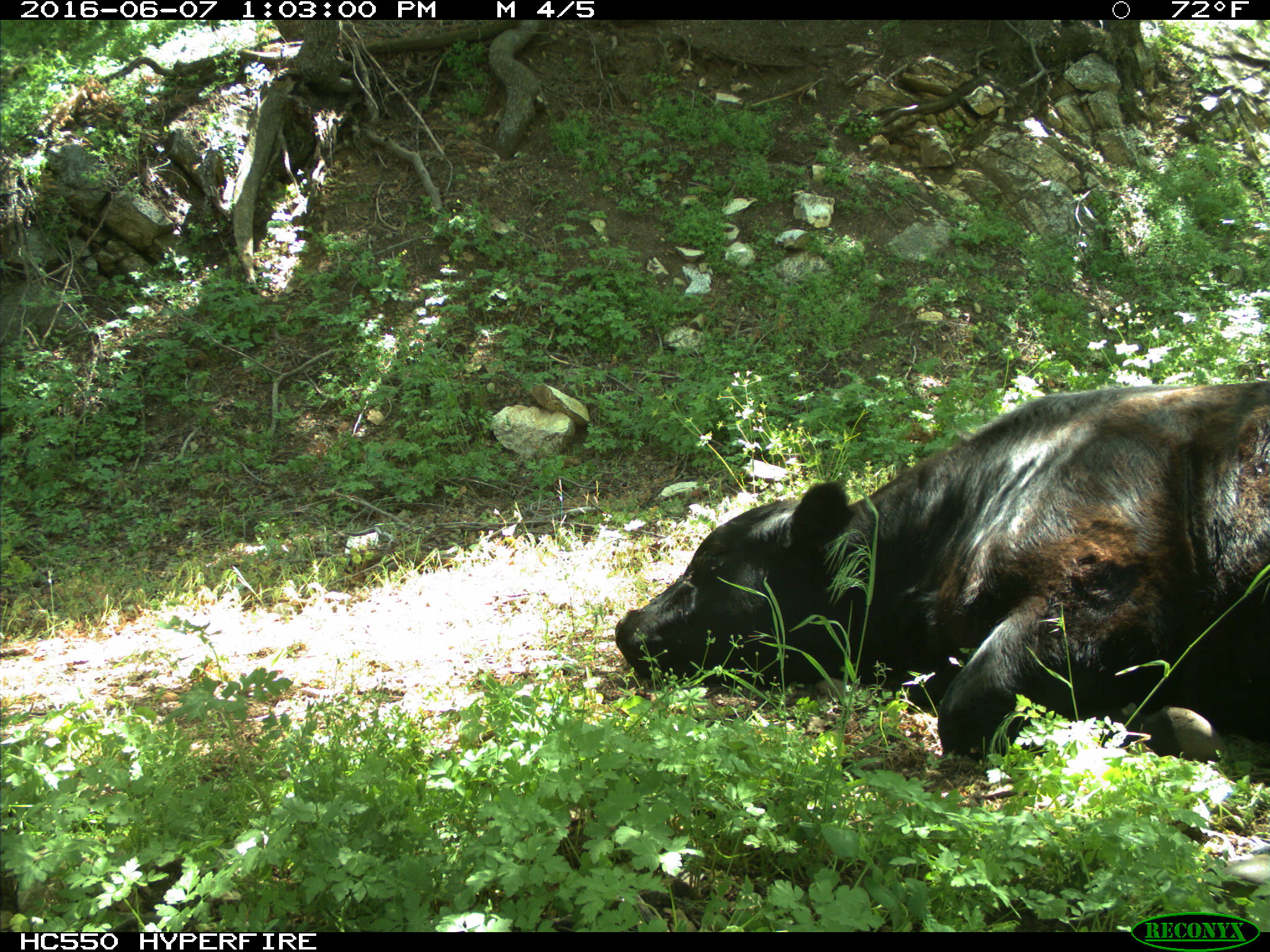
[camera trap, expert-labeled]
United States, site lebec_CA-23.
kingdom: Animalia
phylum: Chordata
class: Mammalia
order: Artiodactyla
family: Bovidae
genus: Bos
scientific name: Bos taurus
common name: domestic cow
Bos taurus (domestic cow).